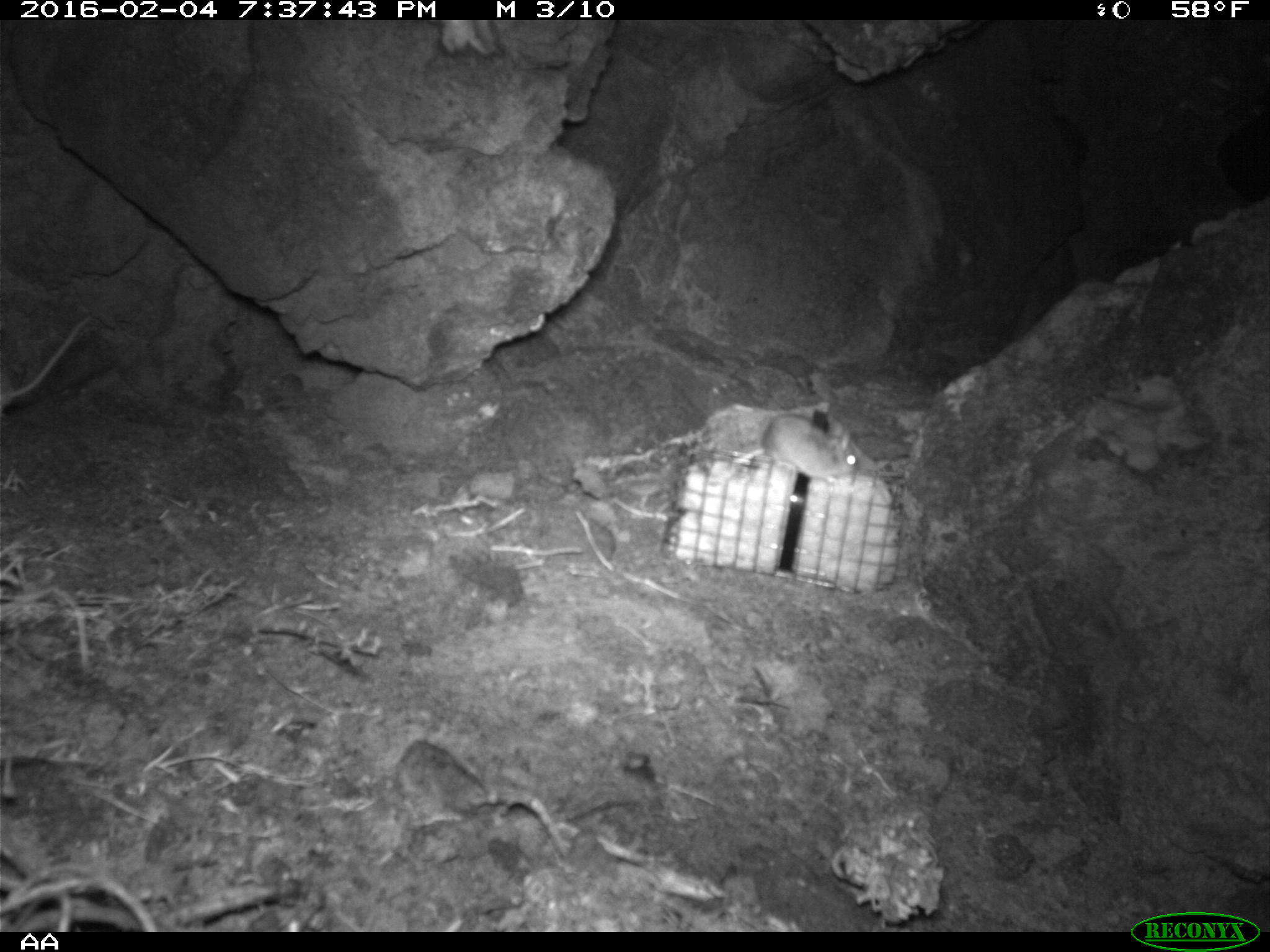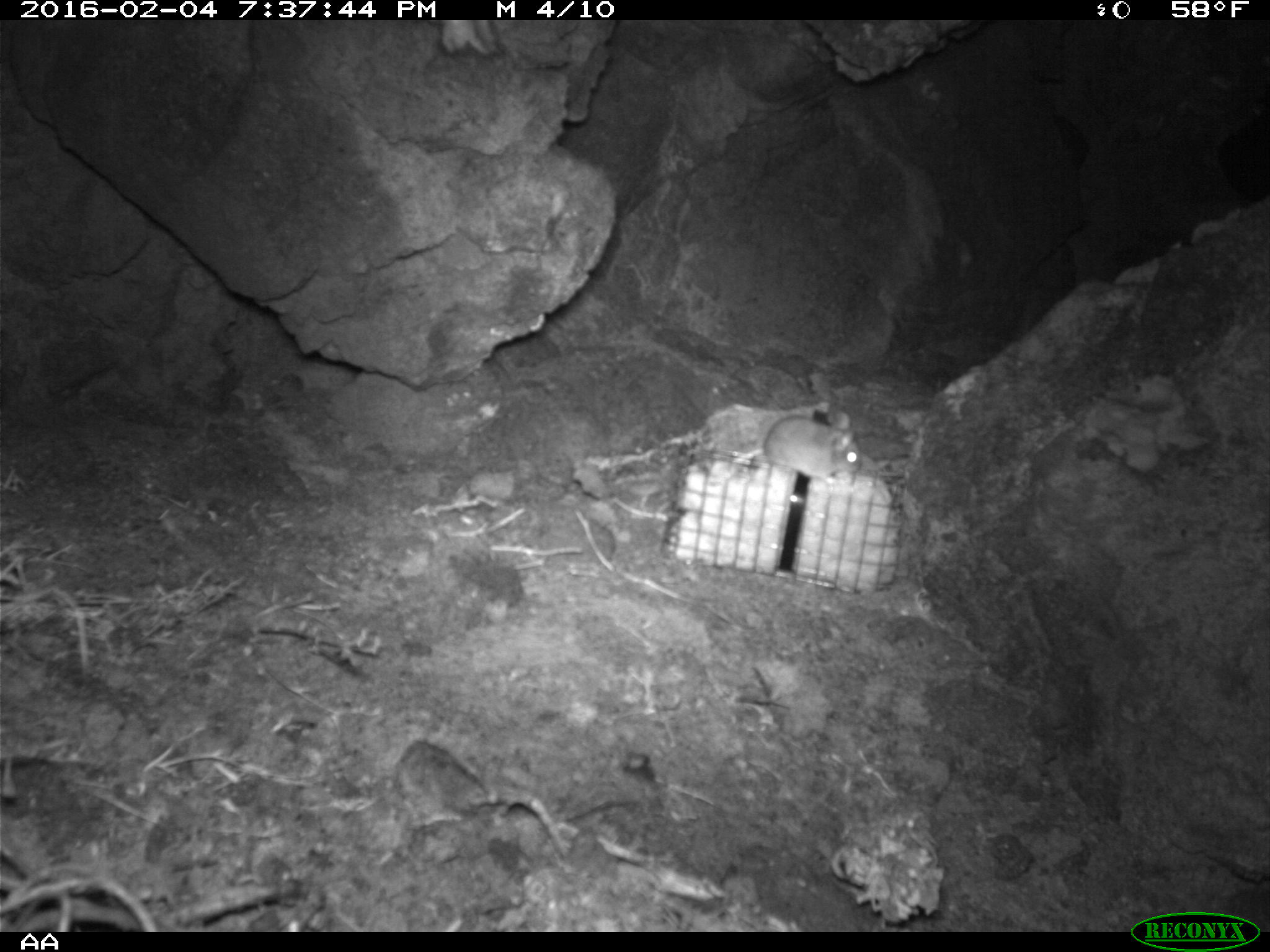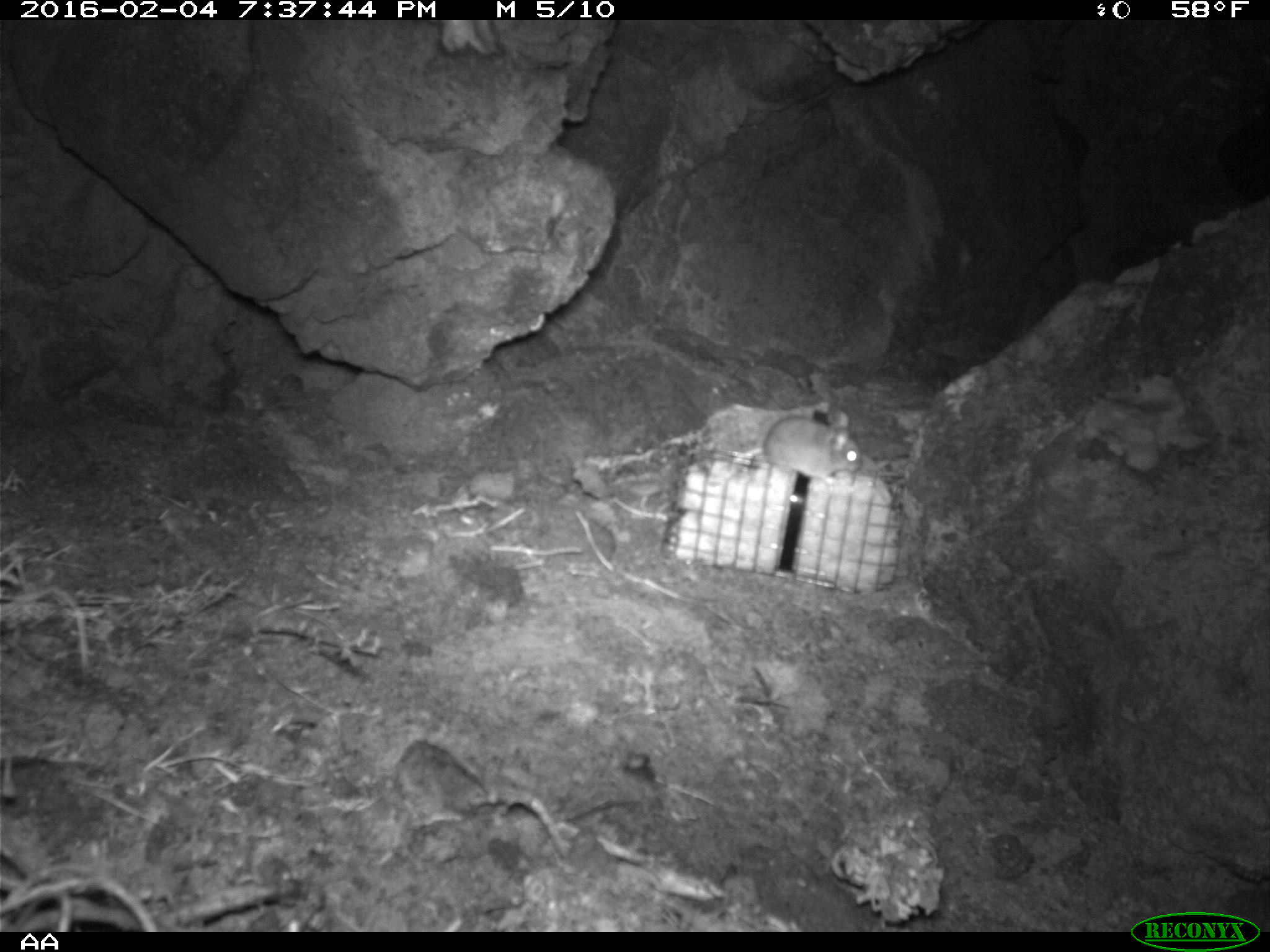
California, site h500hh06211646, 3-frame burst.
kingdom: Animalia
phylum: Chordata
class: Mammalia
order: Rodentia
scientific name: Rodentia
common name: rodent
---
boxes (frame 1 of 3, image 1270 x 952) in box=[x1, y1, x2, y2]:
rodent: box=[0, 316, 87, 409]; box=[760, 408, 860, 485]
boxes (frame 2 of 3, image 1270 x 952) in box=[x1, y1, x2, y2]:
rodent: box=[705, 414, 864, 489]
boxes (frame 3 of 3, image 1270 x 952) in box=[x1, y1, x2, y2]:
rodent: box=[762, 401, 866, 498]